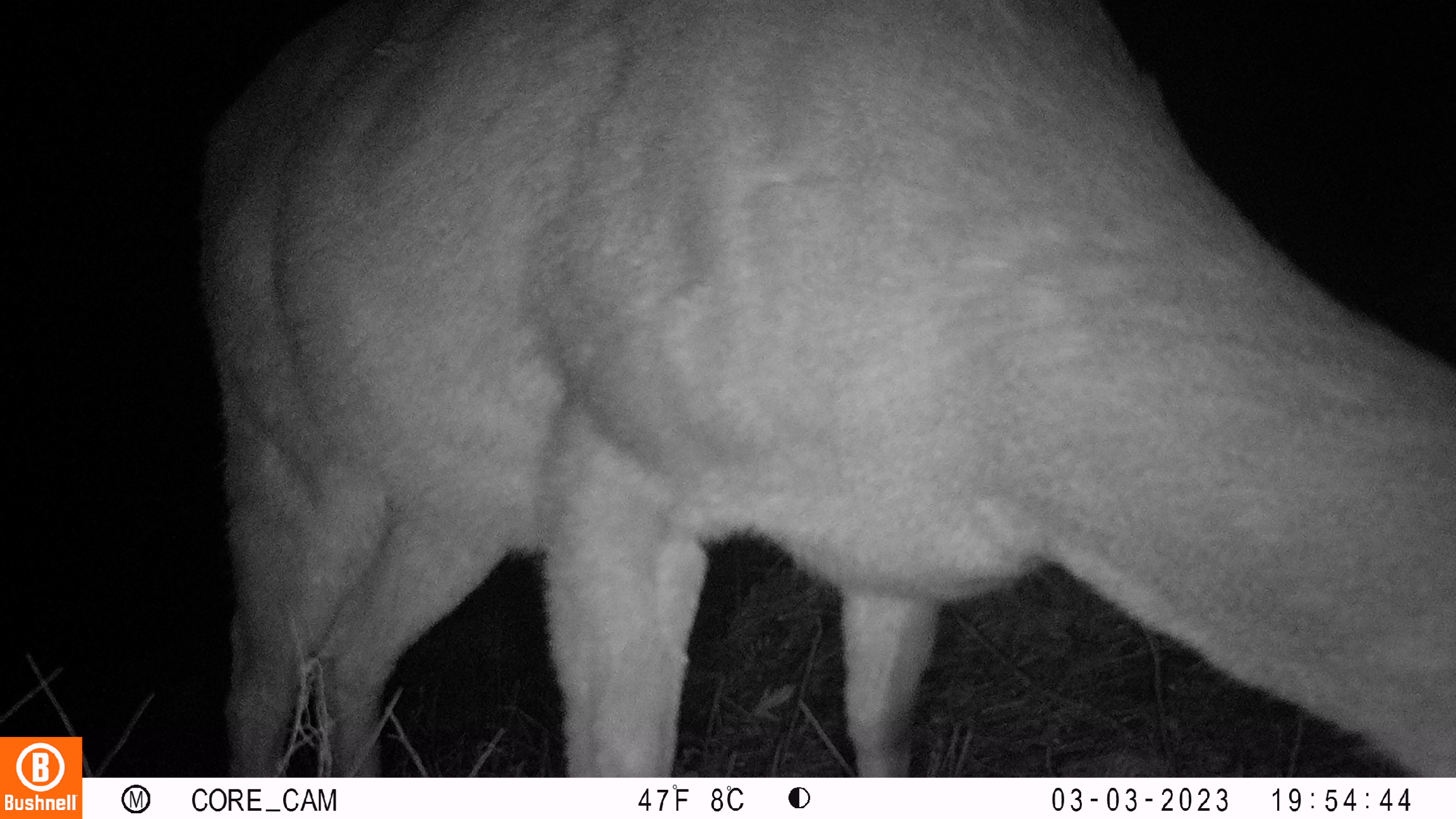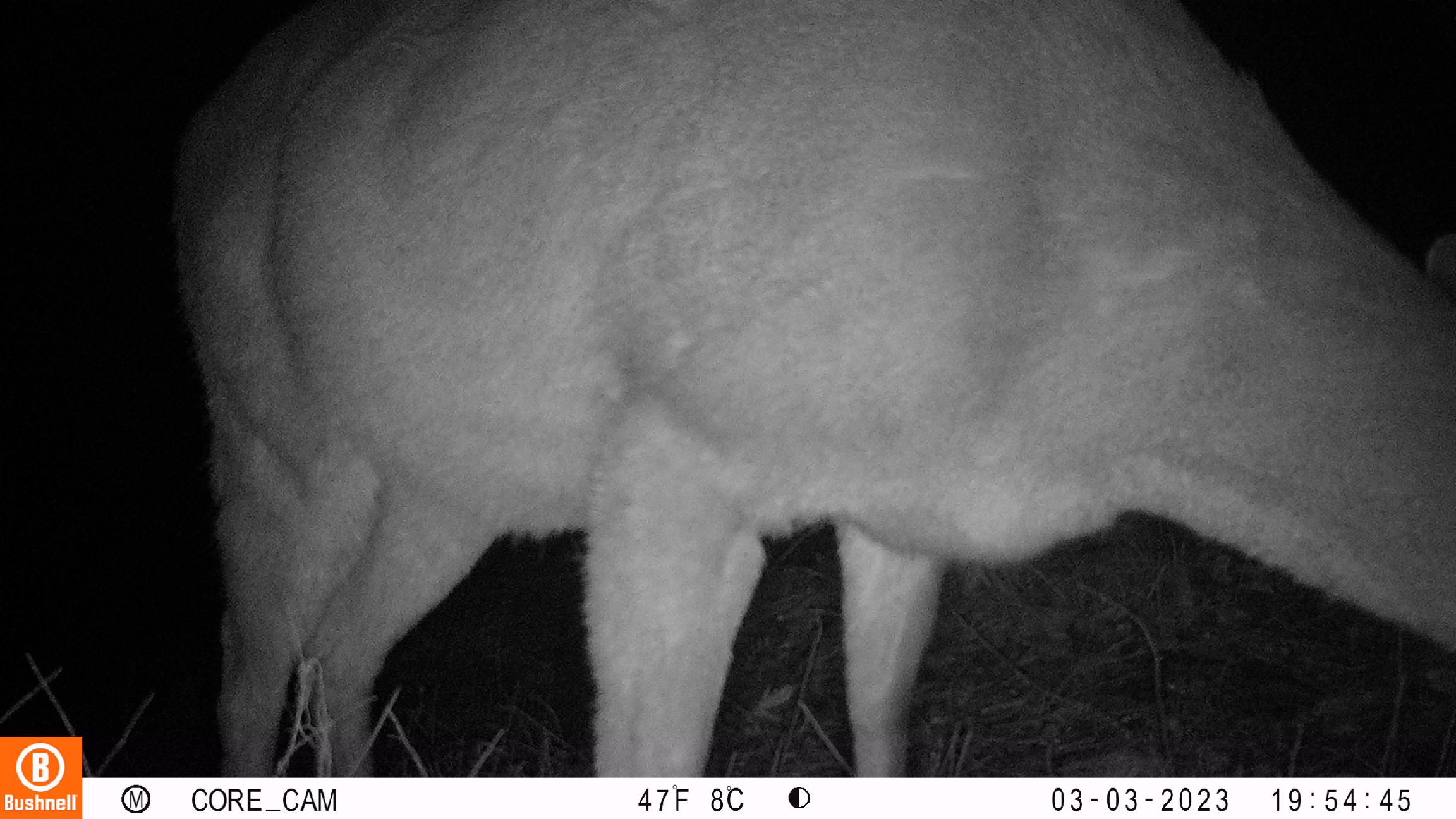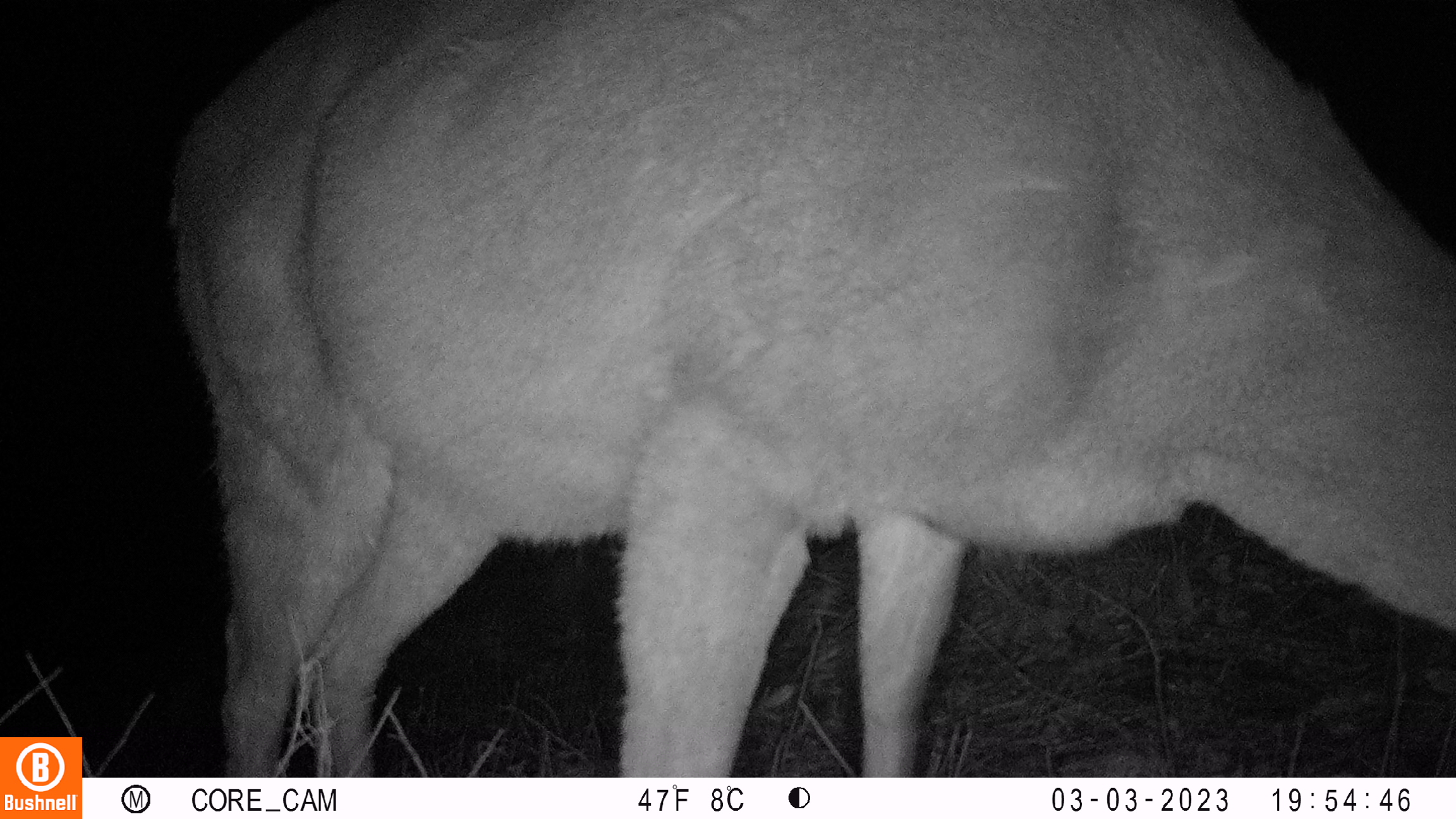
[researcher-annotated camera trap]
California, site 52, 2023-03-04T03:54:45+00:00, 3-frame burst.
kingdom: Animalia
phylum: Chordata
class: Mammalia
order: Artiodactyla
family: Cervidae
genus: Odocoileus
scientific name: Odocoileus hemionus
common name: mule deer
Mule deer (Odocoileus hemionus).